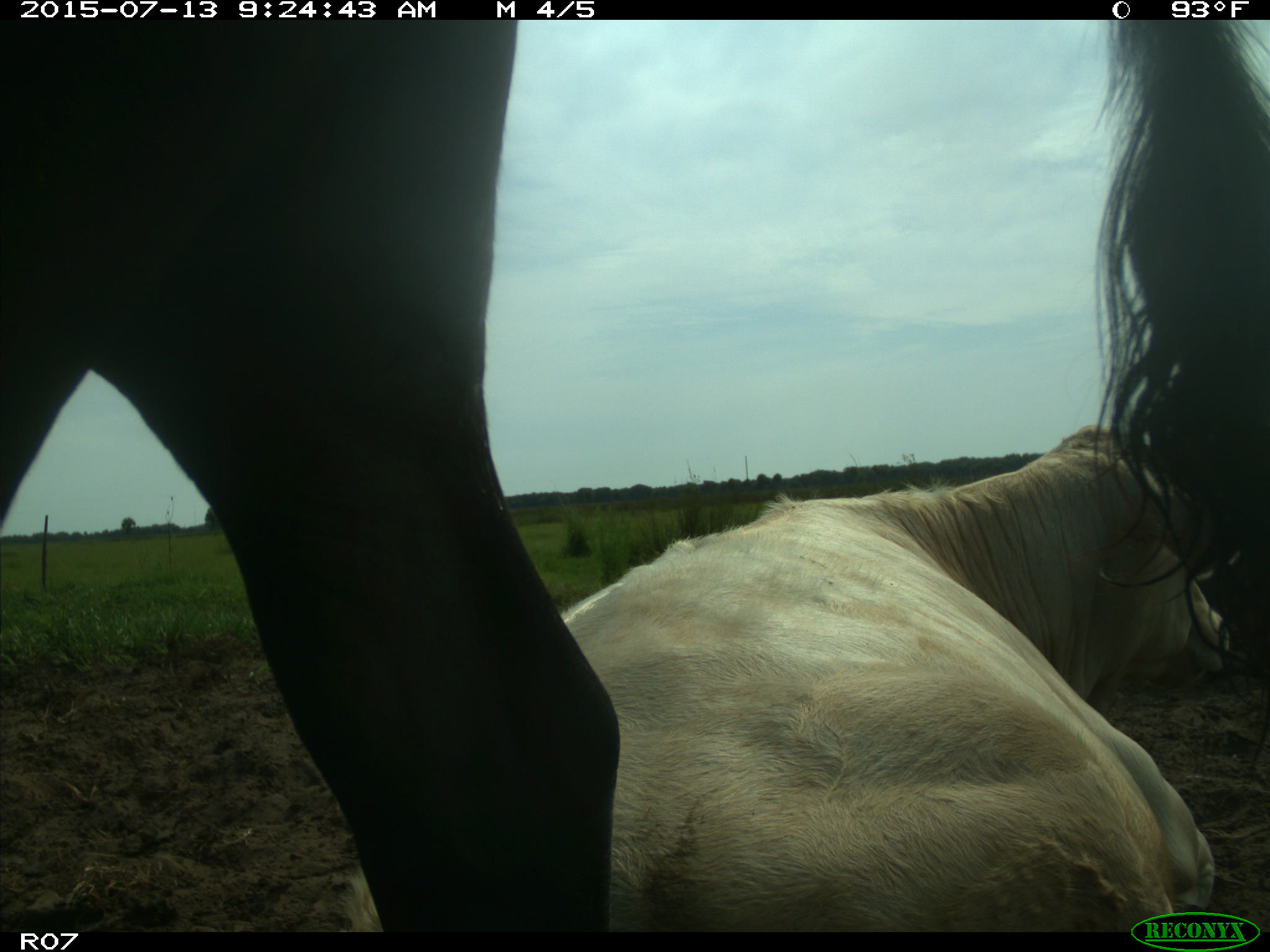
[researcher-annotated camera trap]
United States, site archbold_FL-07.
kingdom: Animalia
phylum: Chordata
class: Mammalia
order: Artiodactyla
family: Bovidae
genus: Bos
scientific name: Bos taurus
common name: domestic cow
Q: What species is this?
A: Bos taurus (domestic cow).